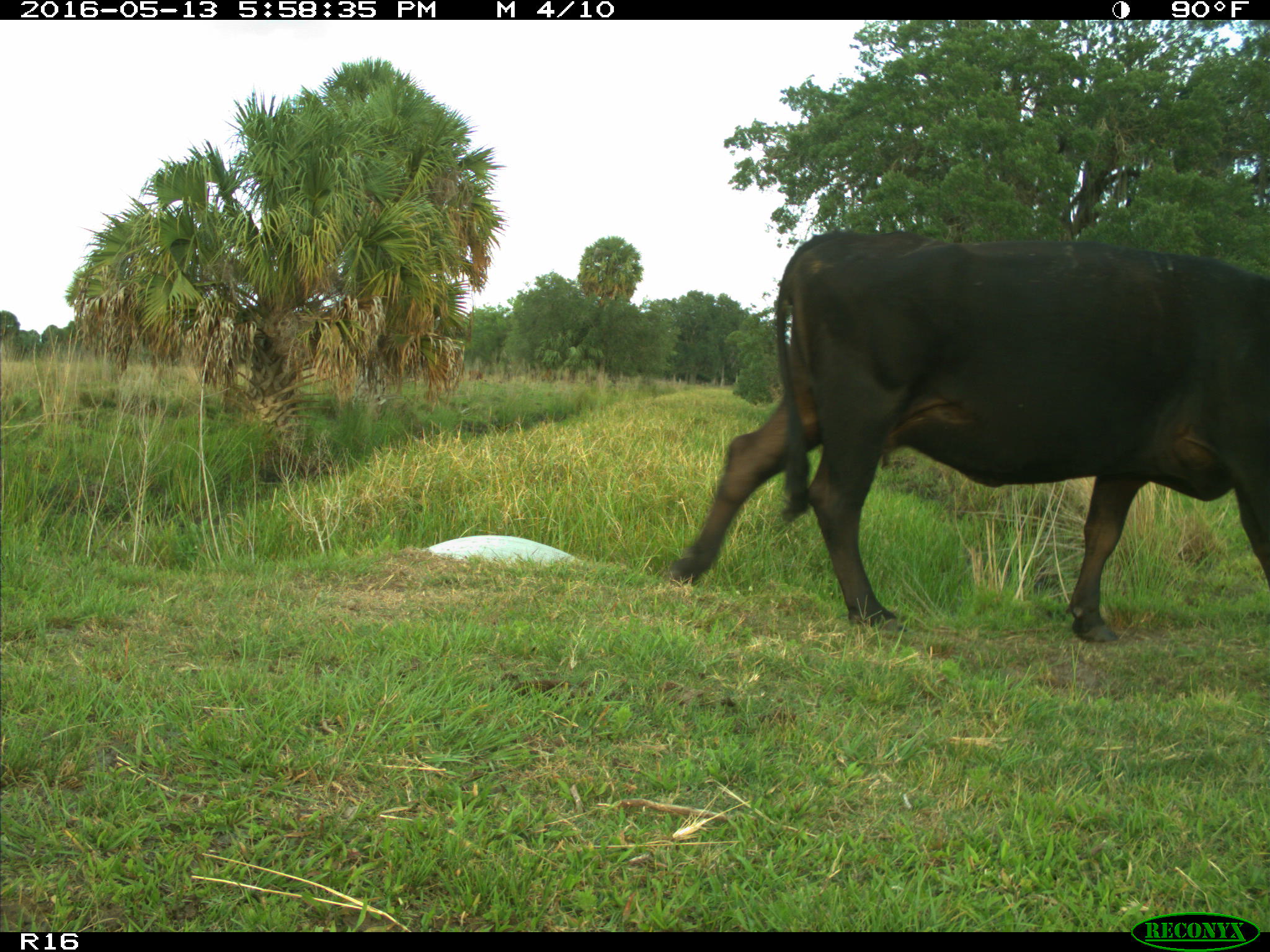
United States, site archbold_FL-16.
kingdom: Animalia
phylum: Chordata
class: Mammalia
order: Artiodactyla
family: Bovidae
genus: Bos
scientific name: Bos taurus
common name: domestic cow